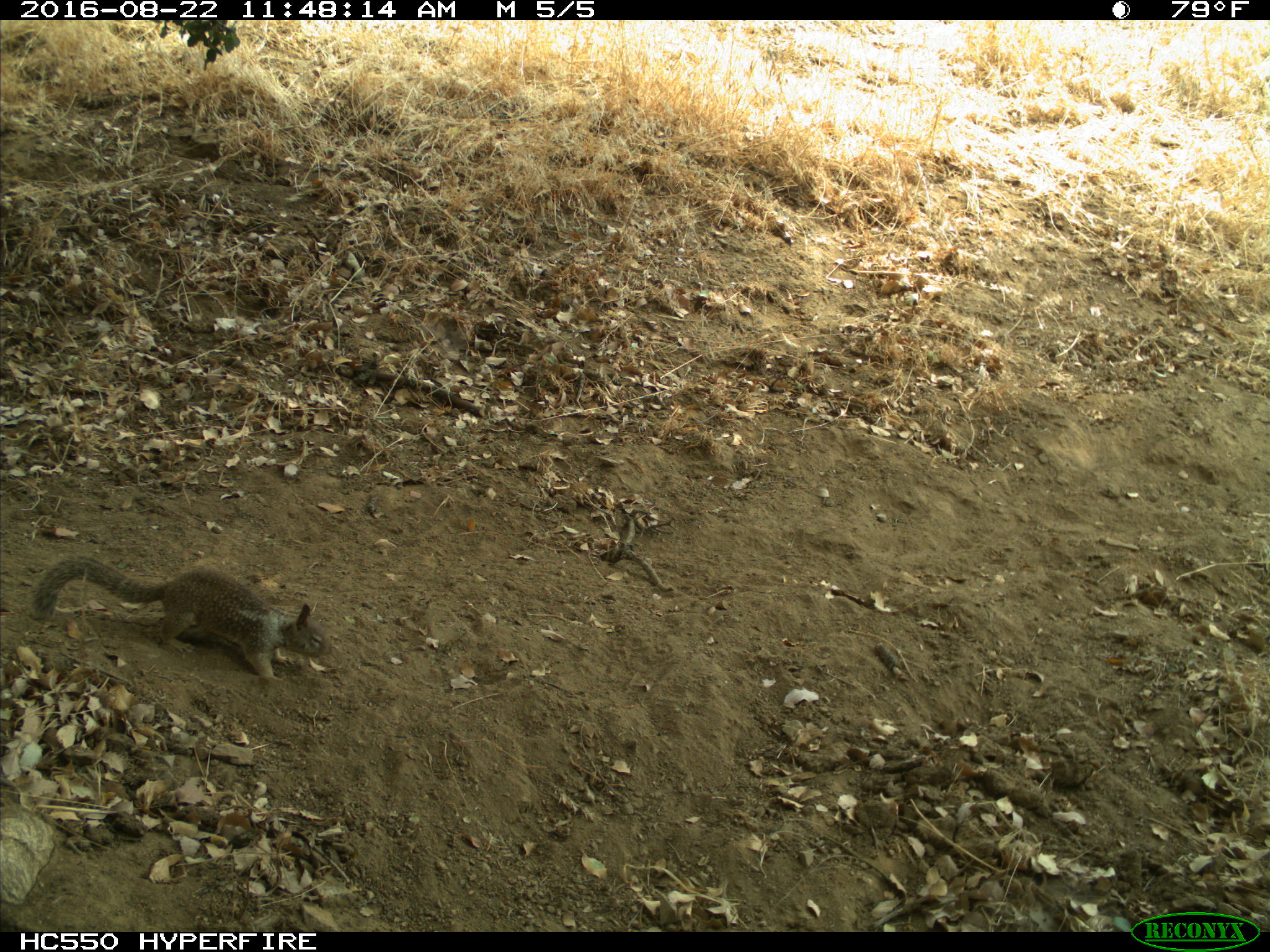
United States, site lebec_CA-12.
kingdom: Animalia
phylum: Chordata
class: Mammalia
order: Rodentia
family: Sciuridae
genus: Otospermophilus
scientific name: Otospermophilus beecheyi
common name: california ground squirrel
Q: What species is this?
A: Otospermophilus beecheyi (california ground squirrel).